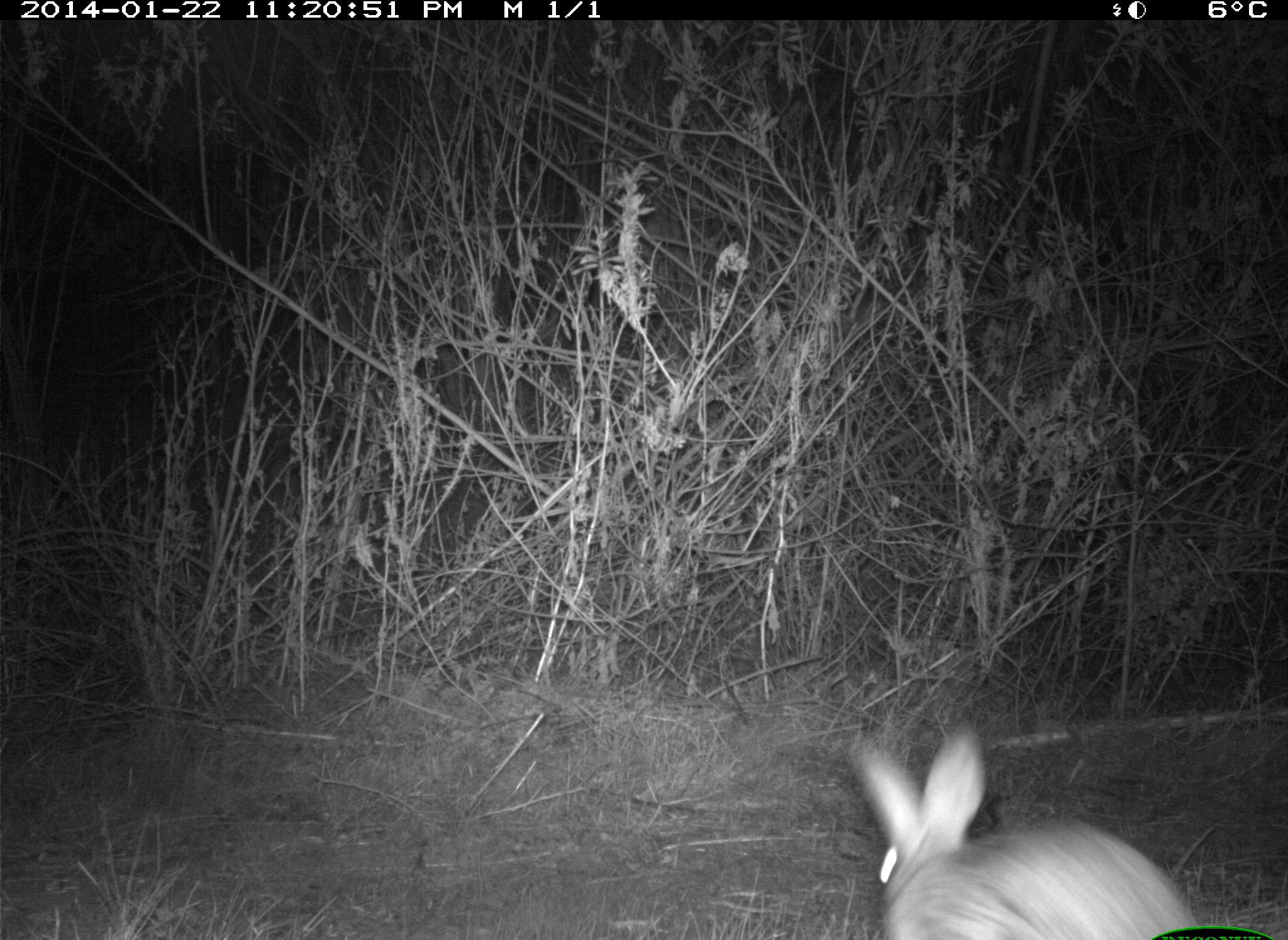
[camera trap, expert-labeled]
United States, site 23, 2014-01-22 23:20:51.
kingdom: Animalia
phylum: Chordata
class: Mammalia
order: Lagomorpha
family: Leporidae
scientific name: Leporidae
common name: rabbits and hares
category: rabbit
Rabbit (rabbits and hares) (Leporidae).